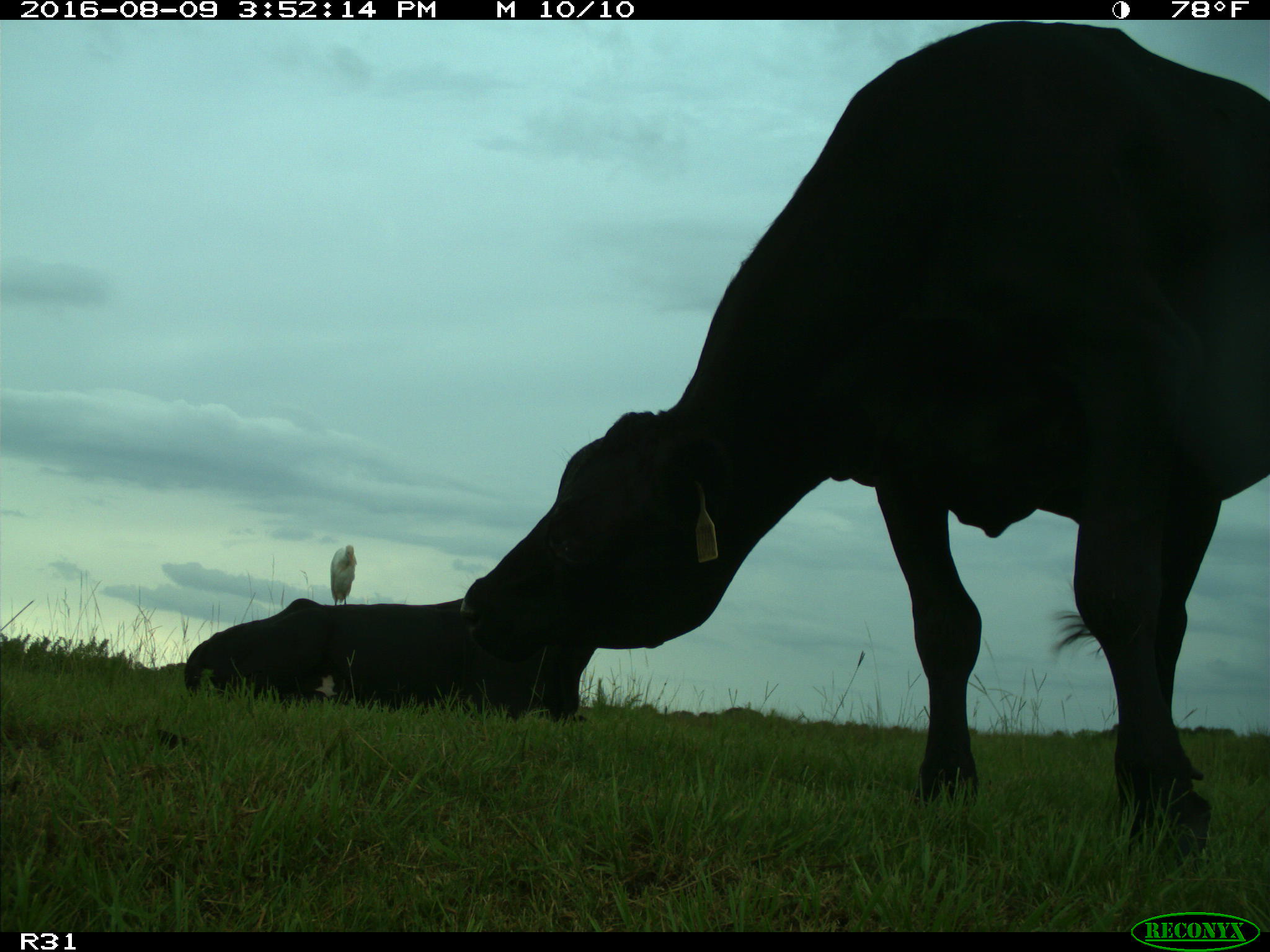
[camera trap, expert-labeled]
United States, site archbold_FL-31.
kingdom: Animalia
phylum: Chordata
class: Mammalia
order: Artiodactyla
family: Bovidae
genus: Bos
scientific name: Bos taurus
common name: domestic cow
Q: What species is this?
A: Bos taurus (domestic cow).